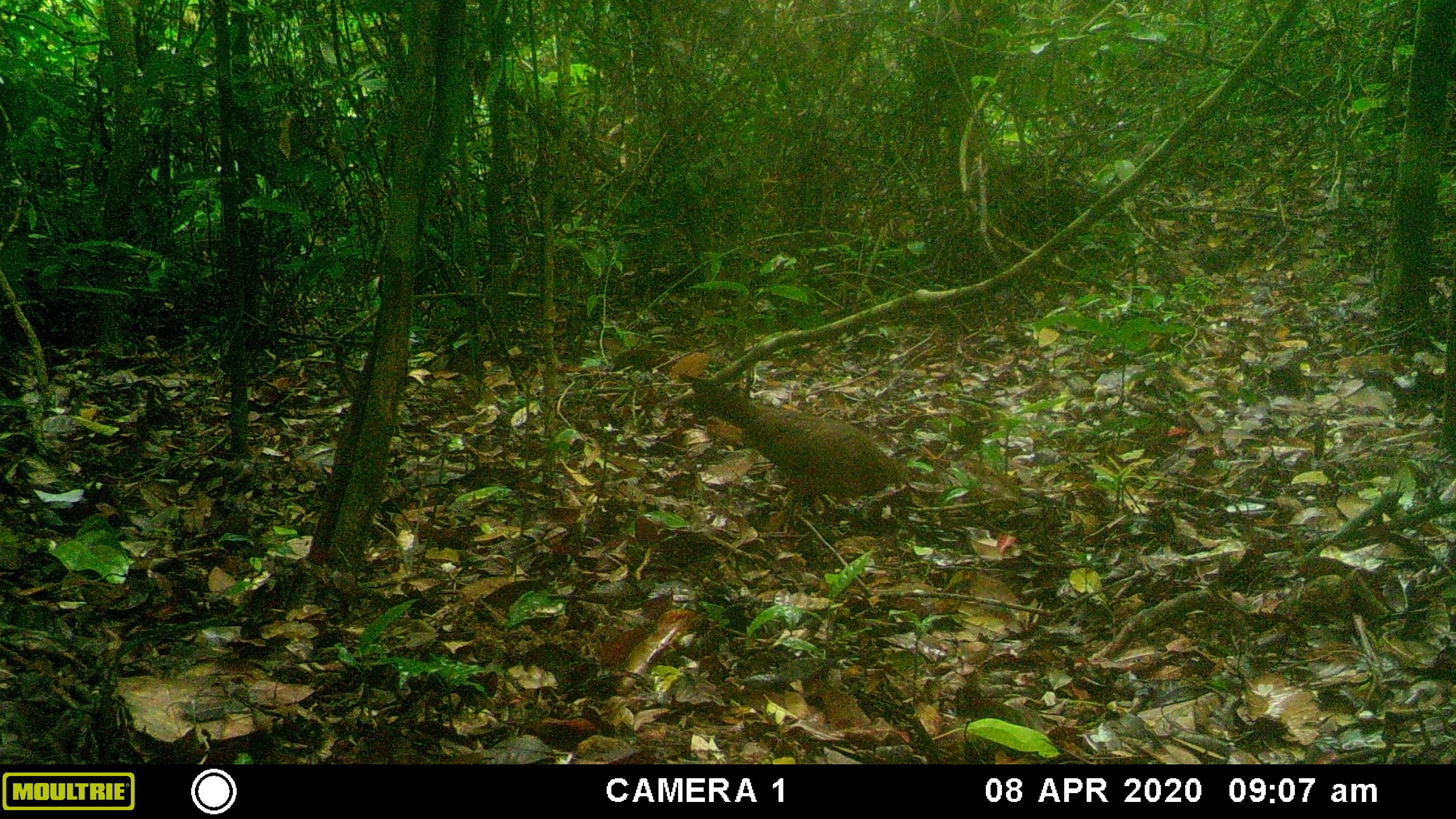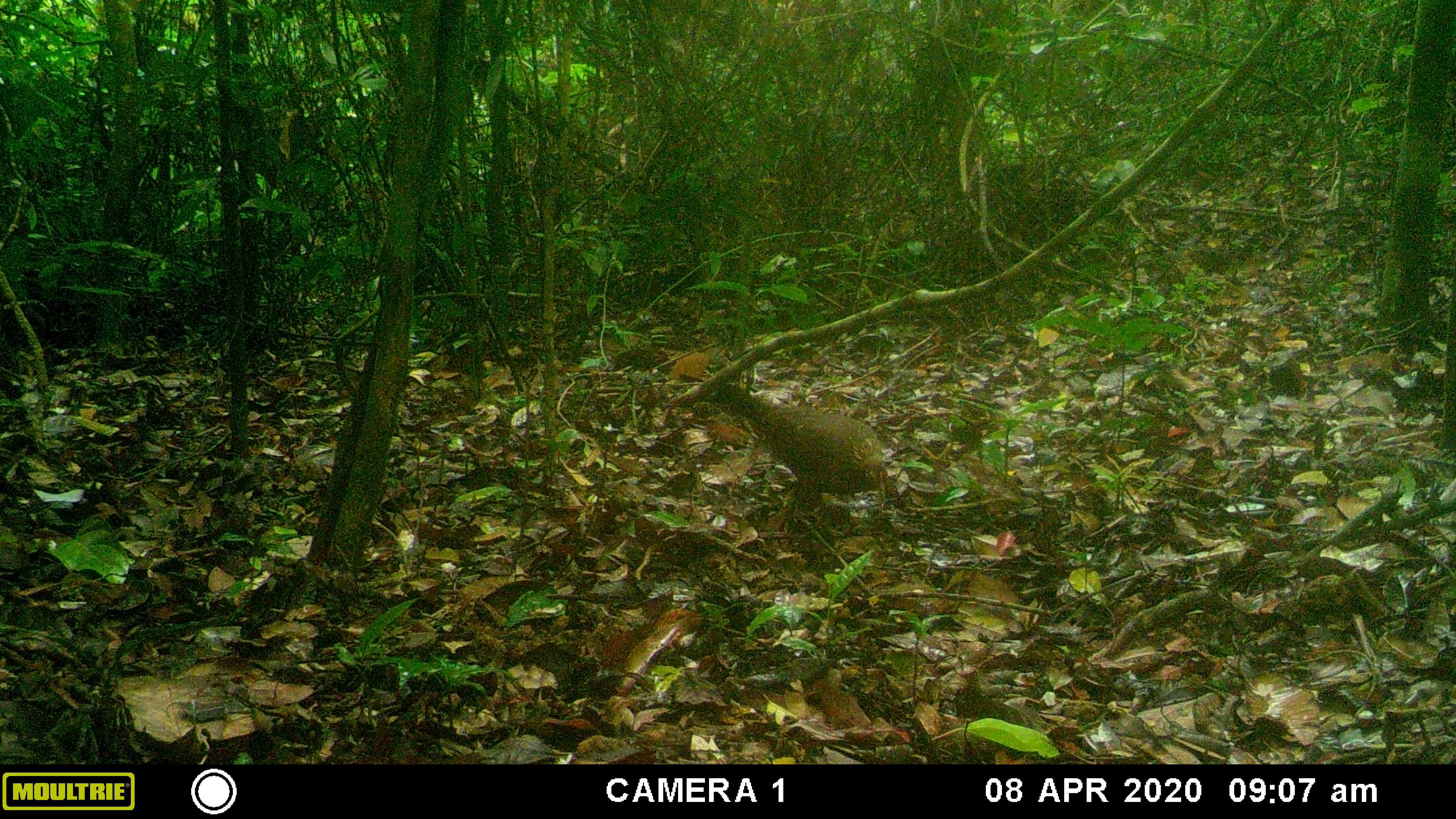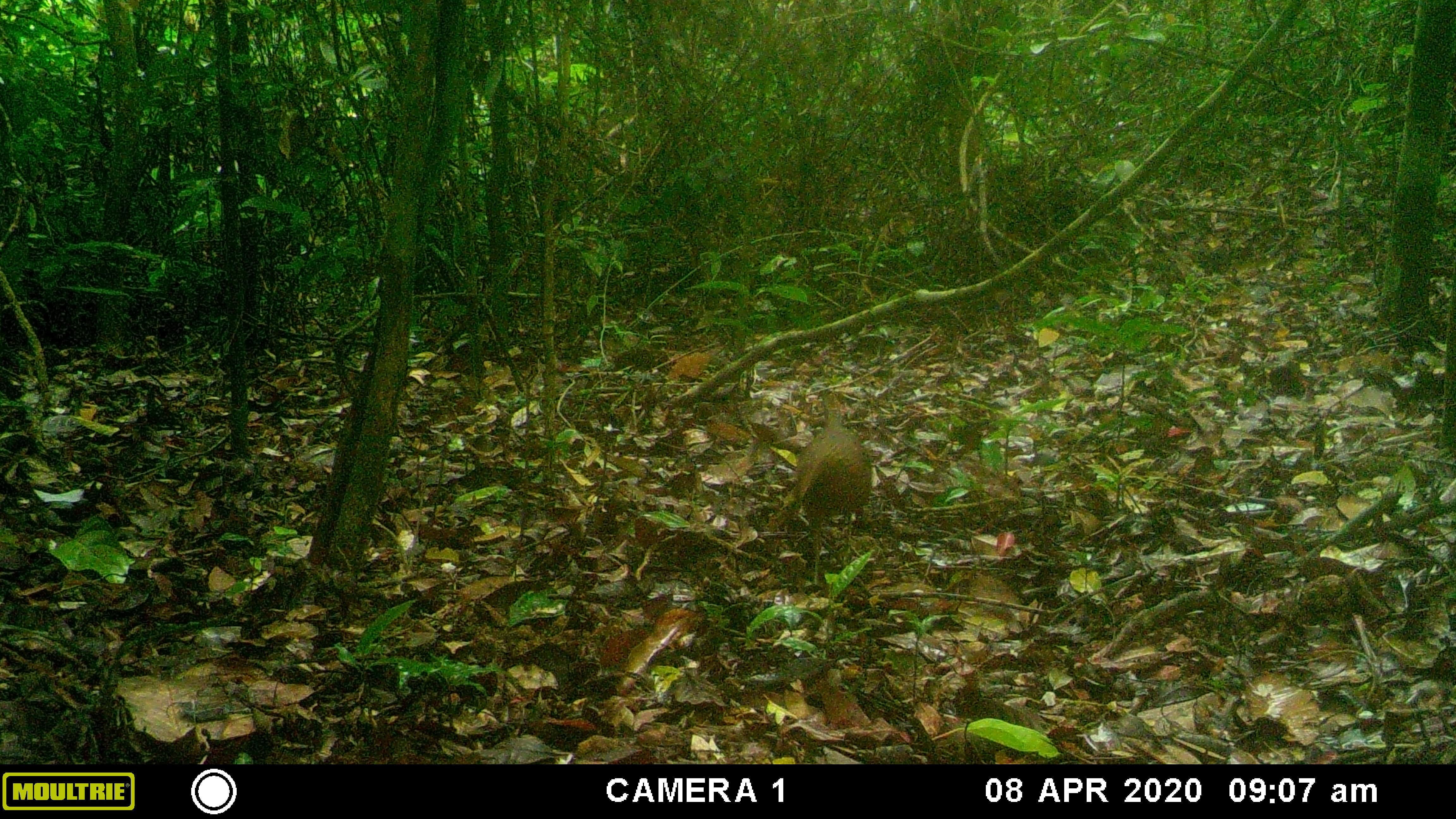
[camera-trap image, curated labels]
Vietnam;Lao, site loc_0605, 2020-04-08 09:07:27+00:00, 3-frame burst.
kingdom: Animalia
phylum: Chordata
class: Aves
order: Galliformes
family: Phasianidae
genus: Gallus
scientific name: Gallus gallus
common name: red junglefowl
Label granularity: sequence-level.